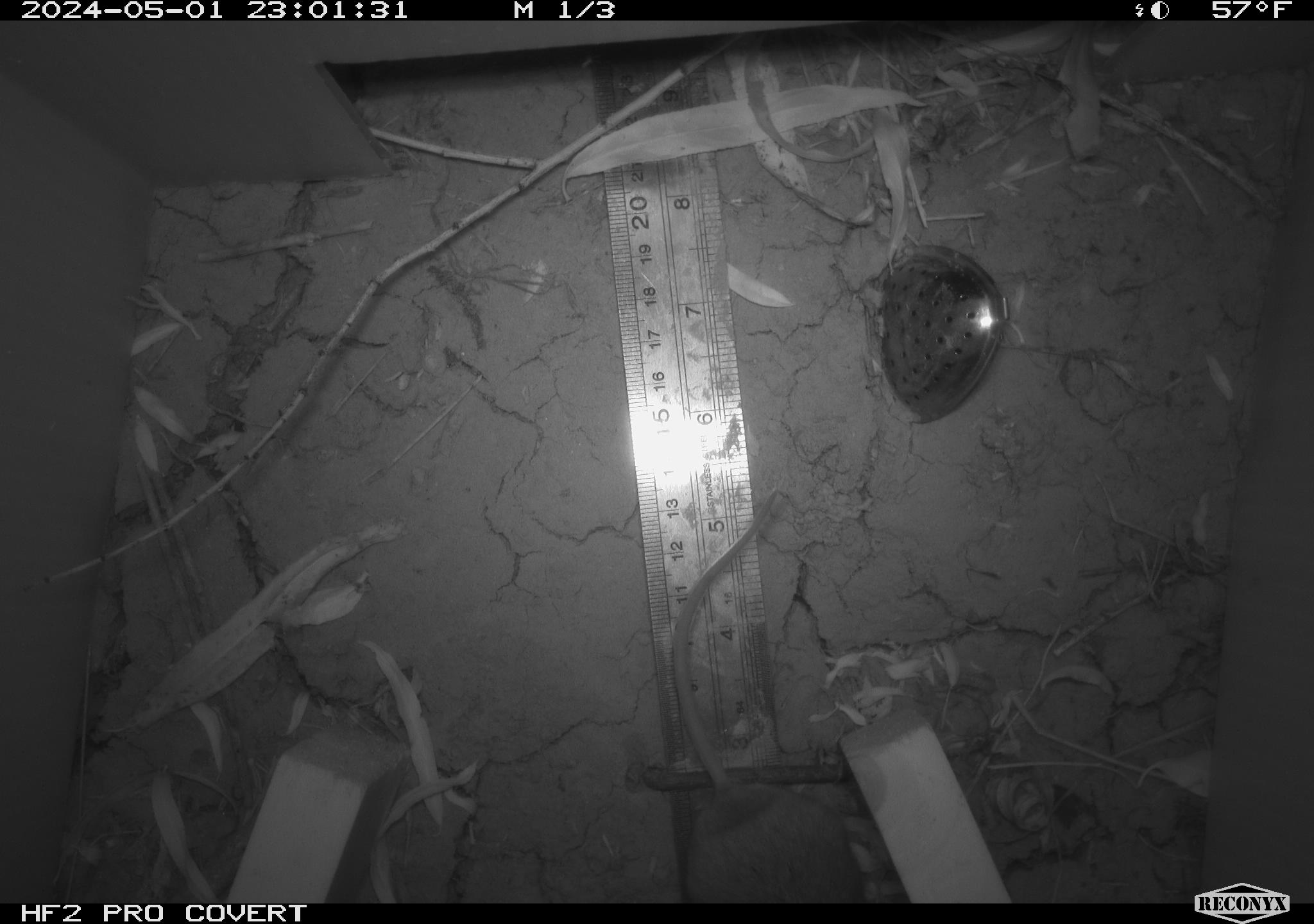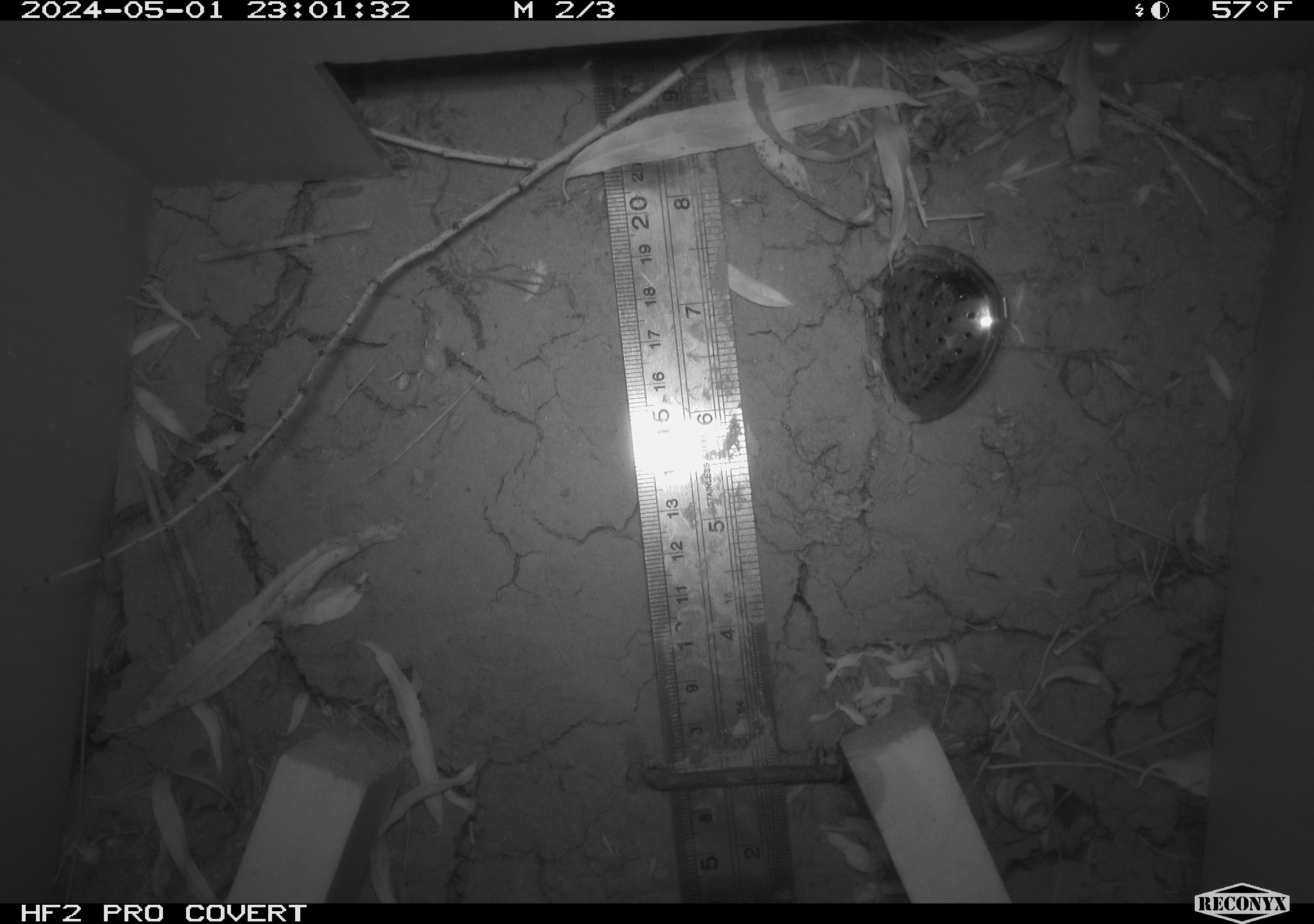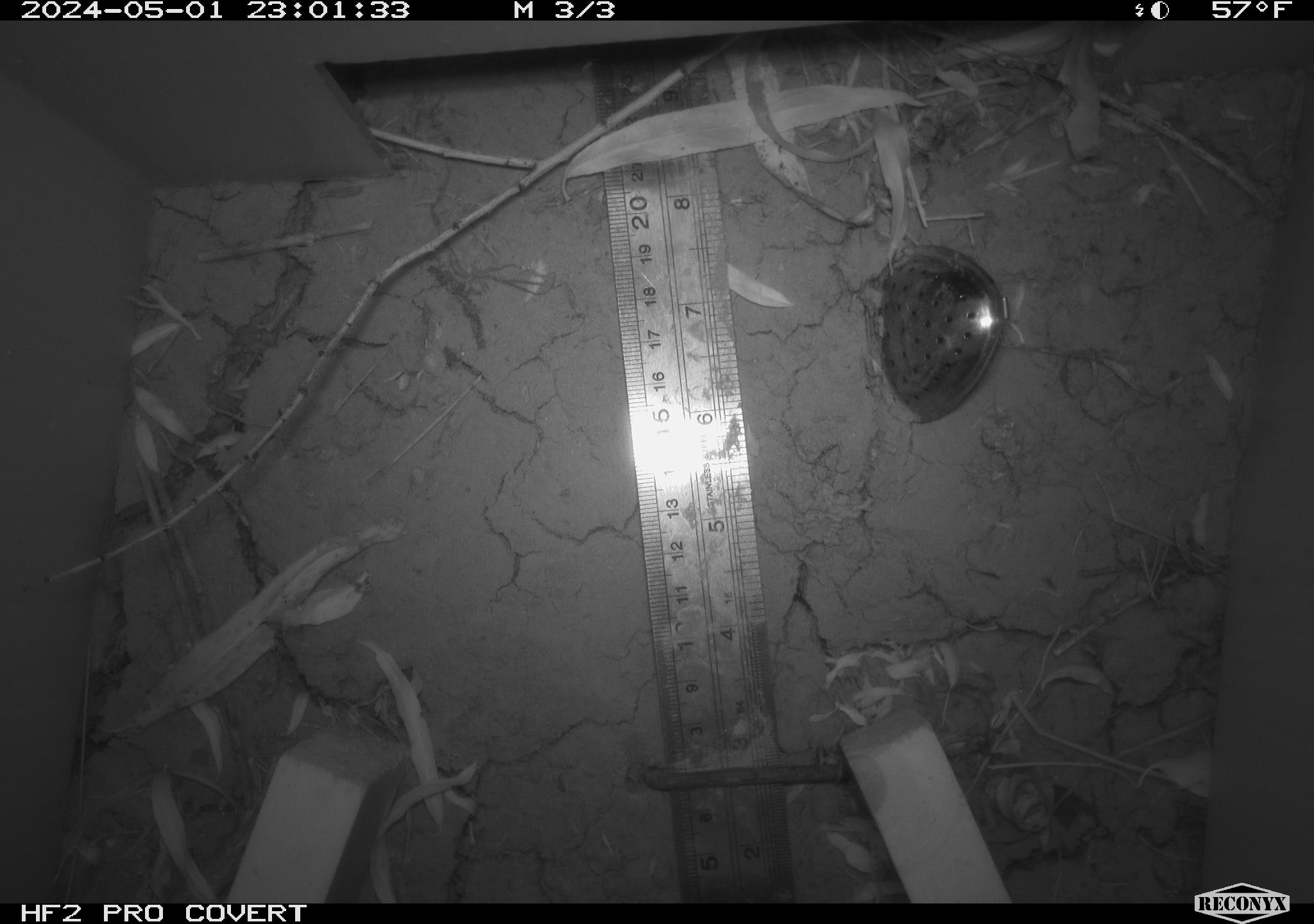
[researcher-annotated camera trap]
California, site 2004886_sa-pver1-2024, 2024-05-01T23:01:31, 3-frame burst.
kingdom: Animalia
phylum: Chordata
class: Mammalia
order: Rodentia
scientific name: Rodentia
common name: mouse species